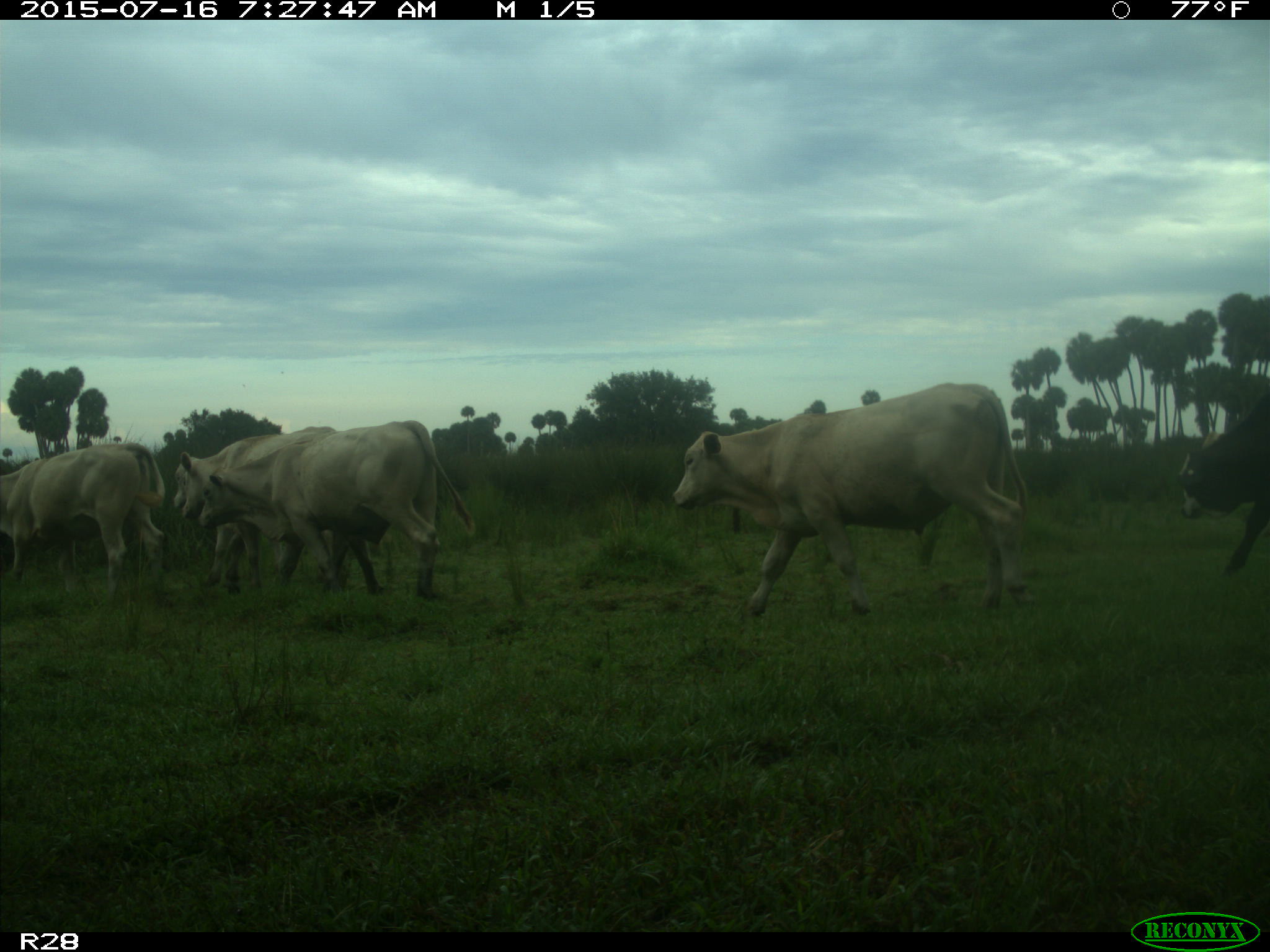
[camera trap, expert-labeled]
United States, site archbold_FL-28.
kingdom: Animalia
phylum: Chordata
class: Mammalia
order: Artiodactyla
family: Bovidae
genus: Bos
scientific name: Bos taurus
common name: domestic cow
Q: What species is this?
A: Bos taurus (domestic cow).